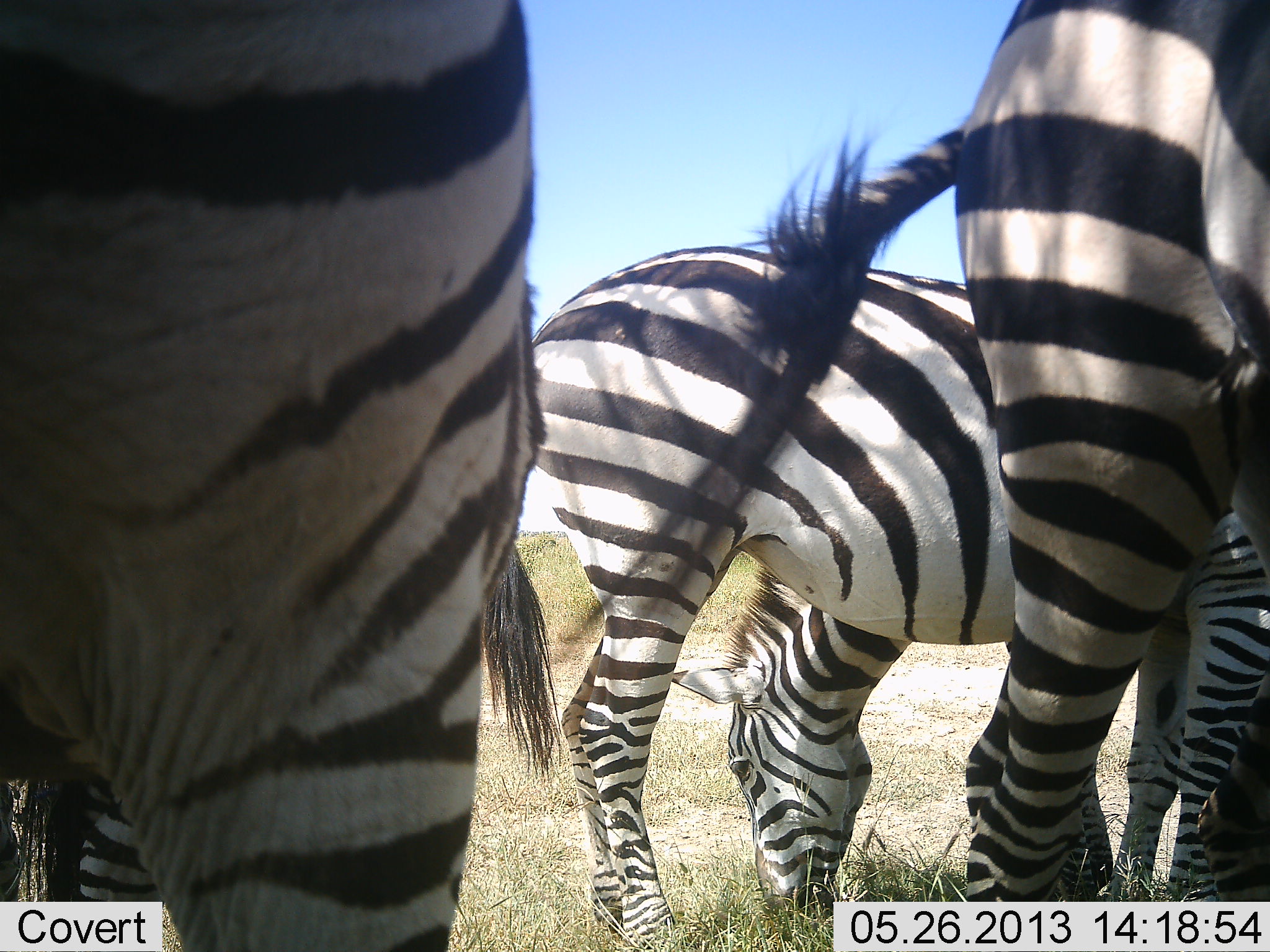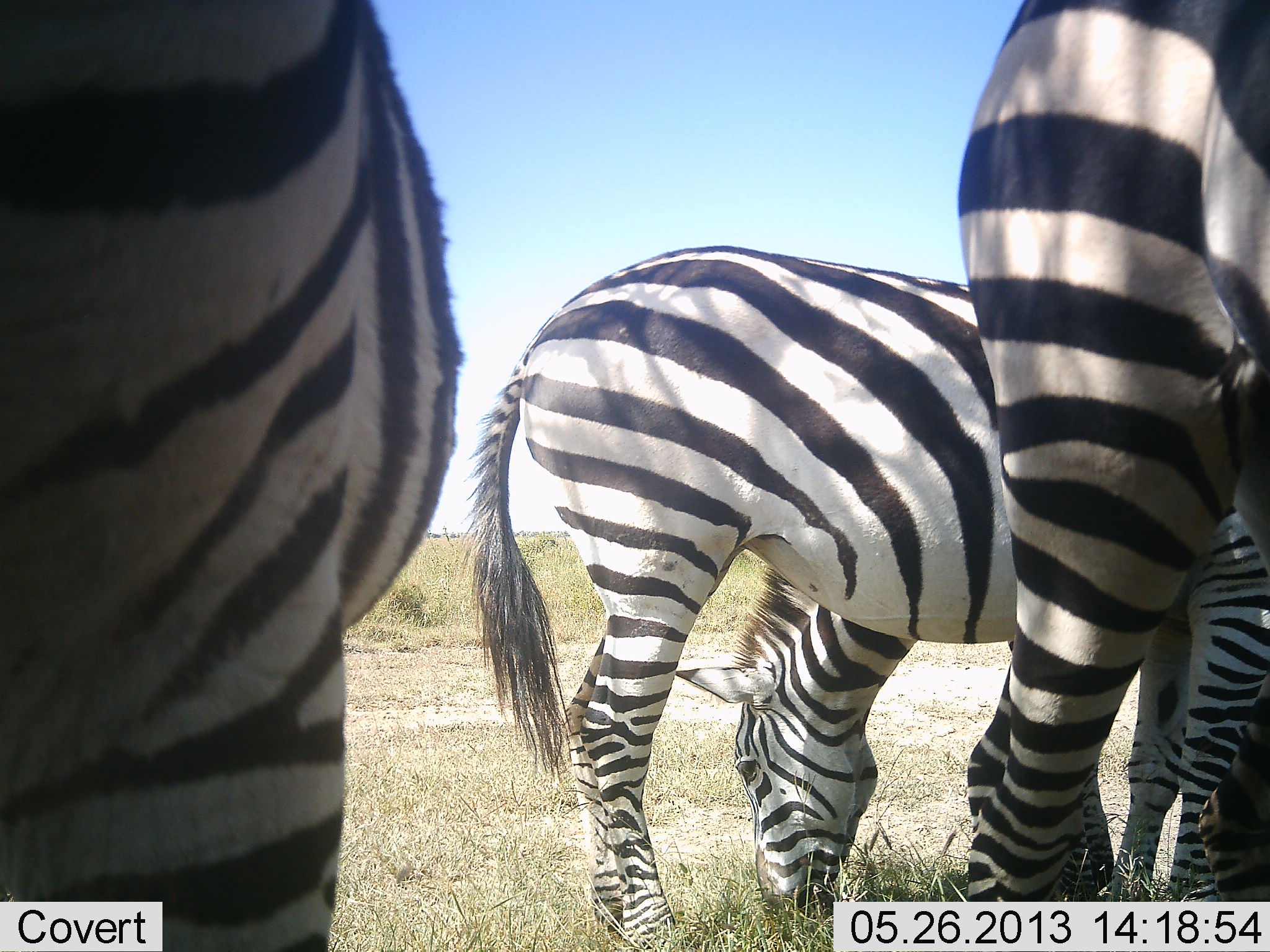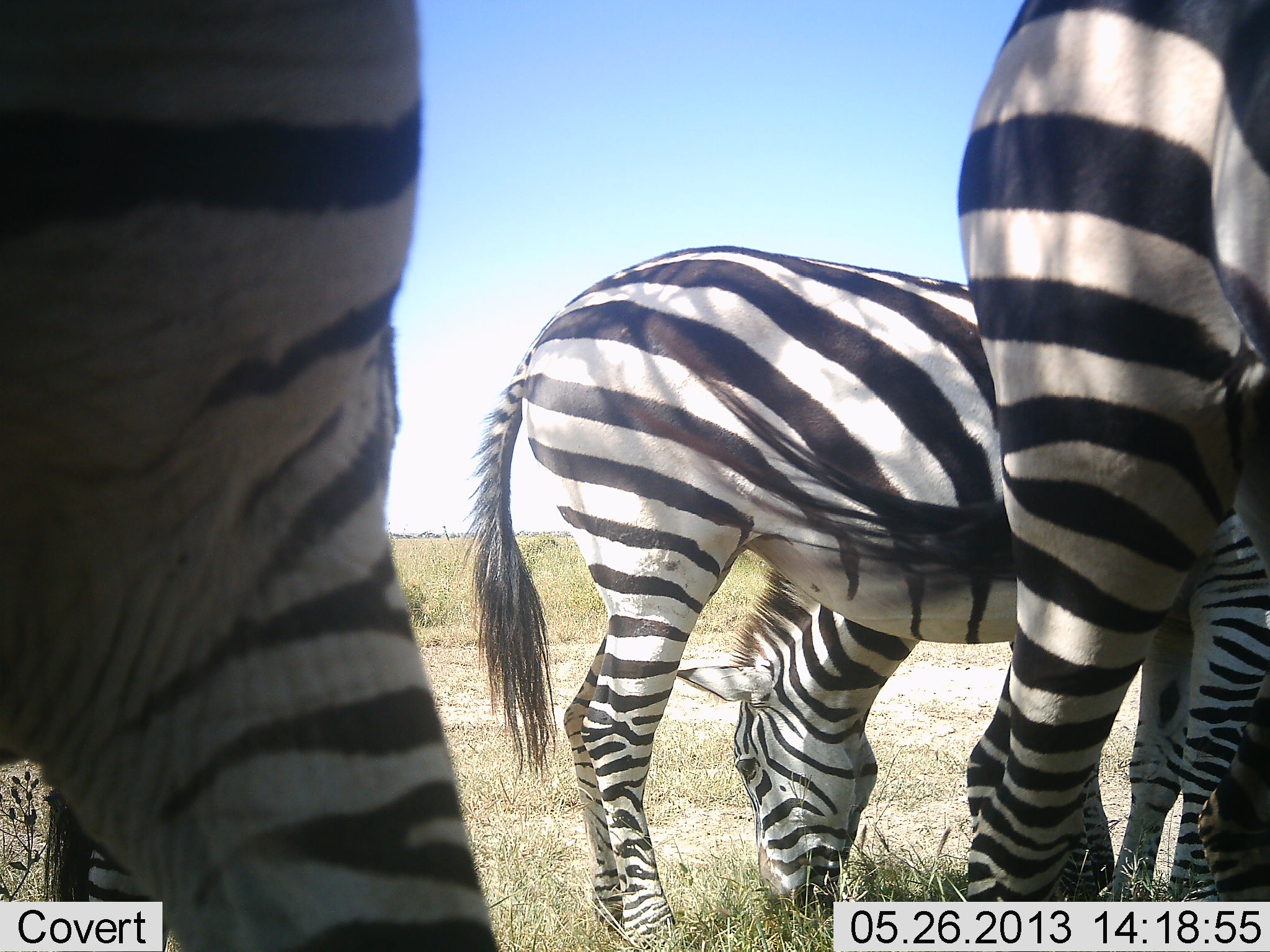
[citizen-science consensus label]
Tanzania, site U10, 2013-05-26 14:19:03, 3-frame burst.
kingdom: Animalia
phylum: Chordata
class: Mammalia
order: Perissodactyla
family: Equidae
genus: Equus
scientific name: Equus quagga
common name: plains zebra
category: zebra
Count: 4.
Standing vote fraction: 75%.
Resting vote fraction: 0%.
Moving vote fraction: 6%.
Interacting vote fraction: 0%.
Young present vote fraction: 0%.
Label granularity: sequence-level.